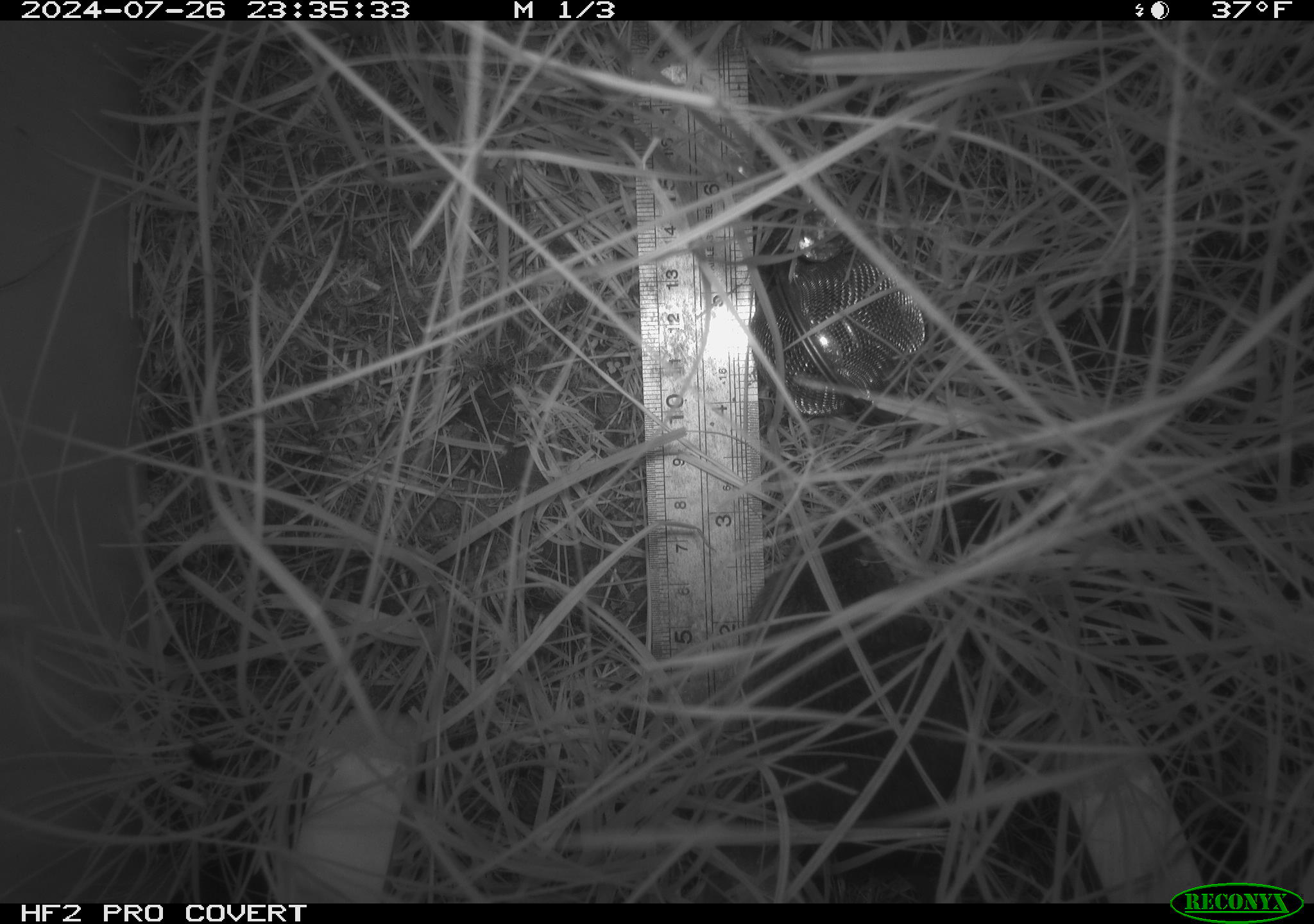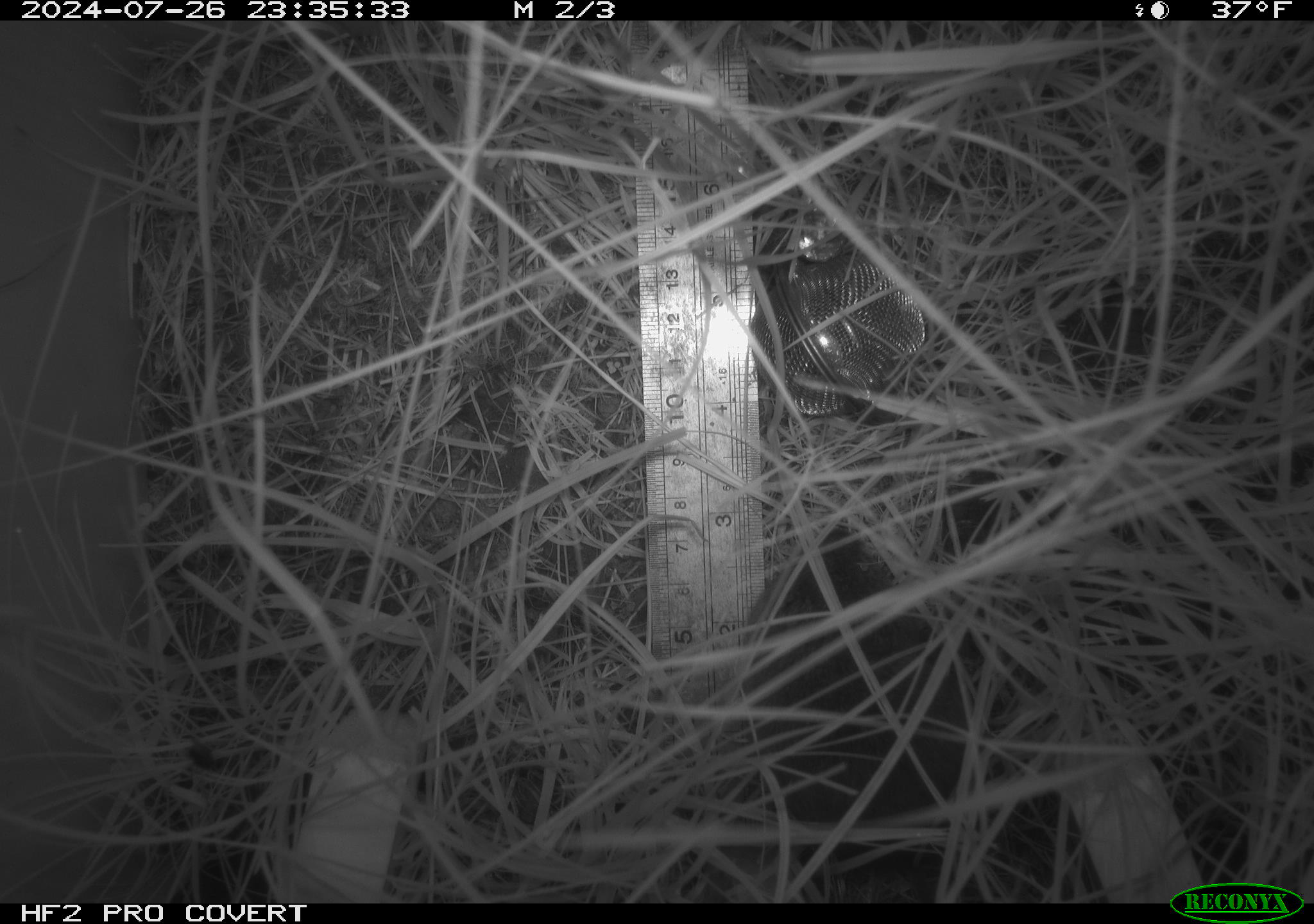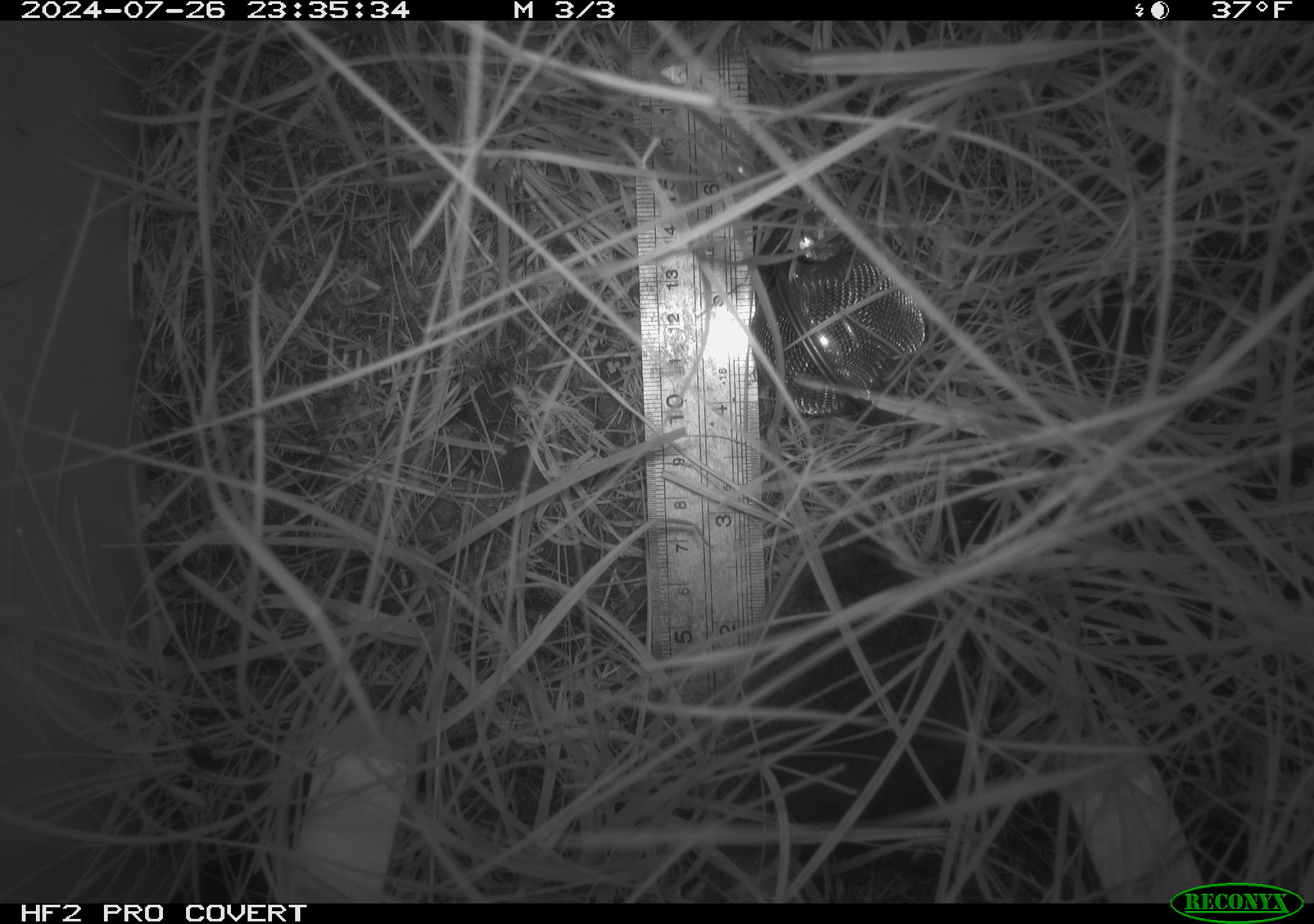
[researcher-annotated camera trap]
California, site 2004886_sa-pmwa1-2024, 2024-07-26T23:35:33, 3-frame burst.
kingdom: Animalia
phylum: Chordata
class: Mammalia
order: Rodentia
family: Cricetidae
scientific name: Arvicolinae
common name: voles, lemmings, and muskrats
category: arvicolinae subfamily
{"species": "arvicolinae subfamily (voles, lemmings, and muskrats) (Arvicolinae)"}